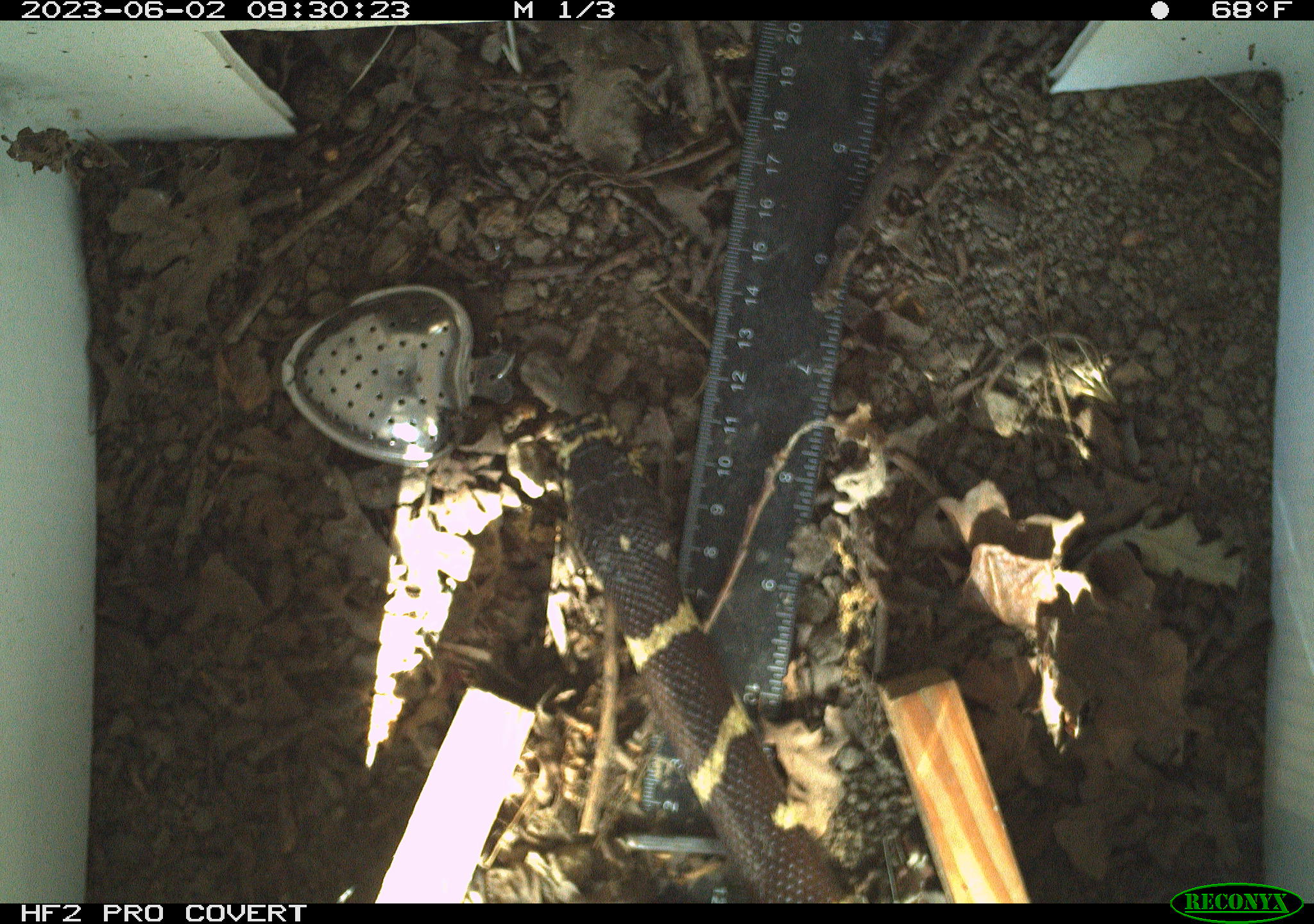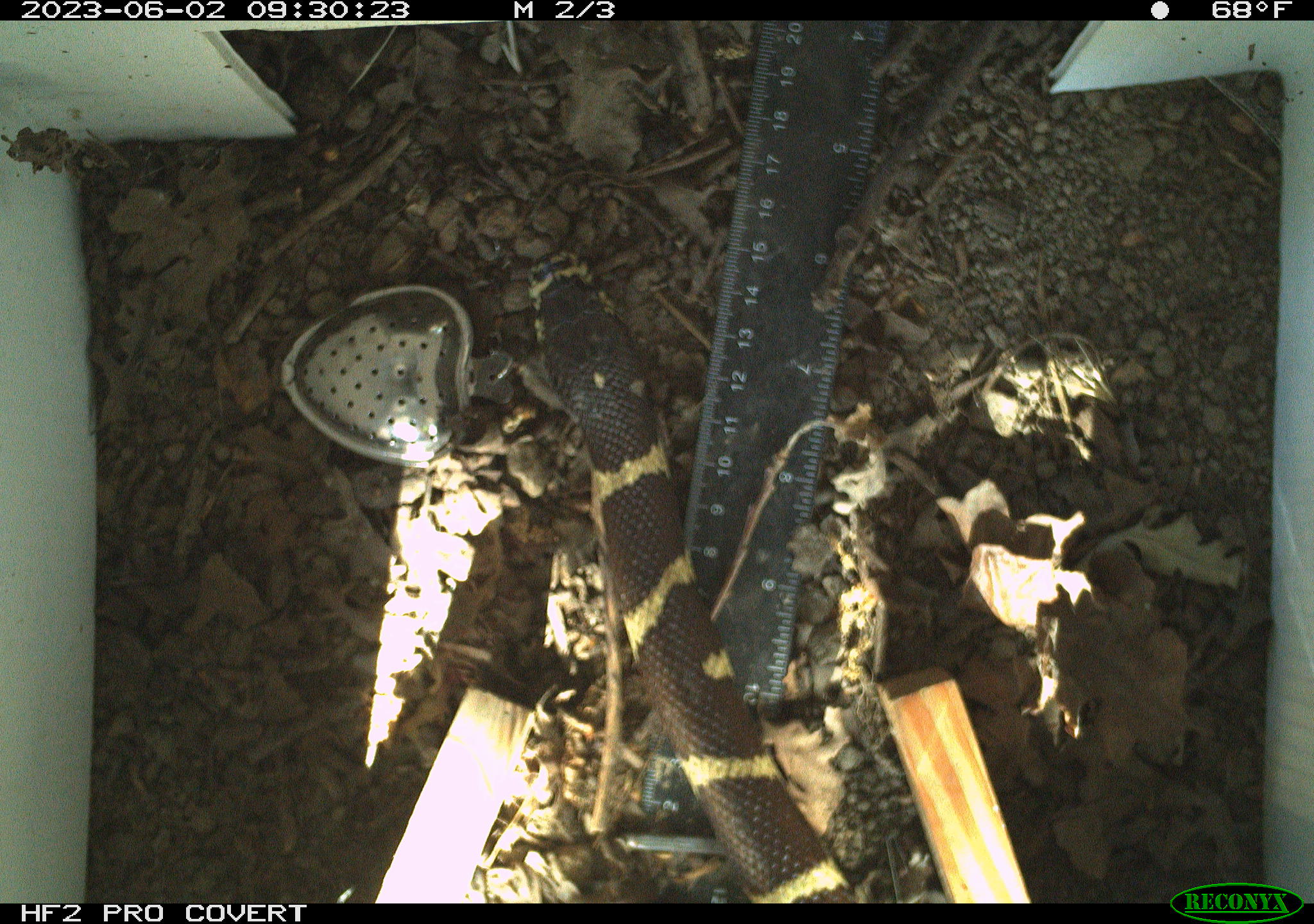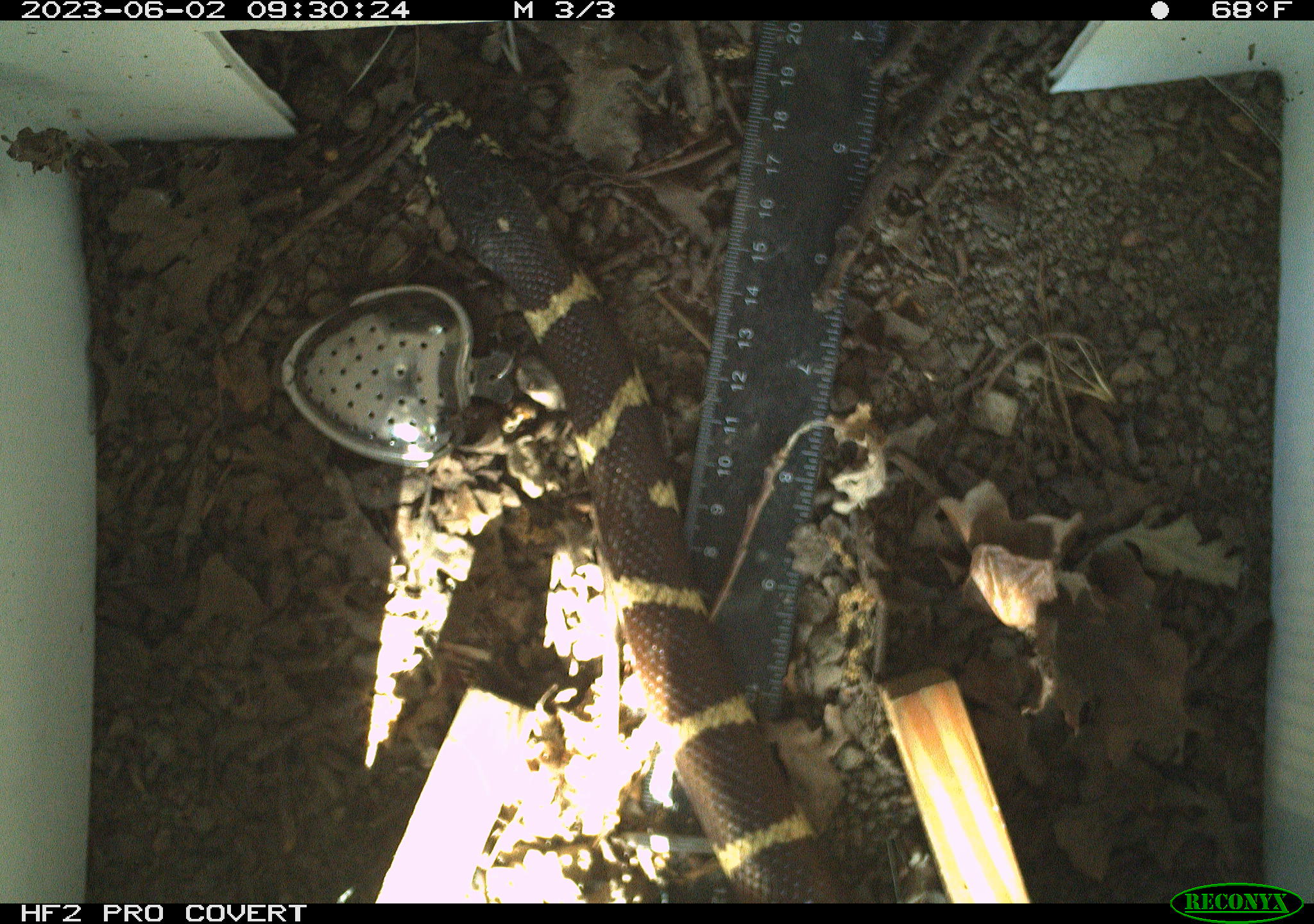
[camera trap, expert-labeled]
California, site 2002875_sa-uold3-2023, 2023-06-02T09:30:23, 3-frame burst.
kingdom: Animalia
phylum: Chordata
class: Reptilia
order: Squamata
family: Colubridae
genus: Lampropeltis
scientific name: Lampropeltis californiae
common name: california kingsnake